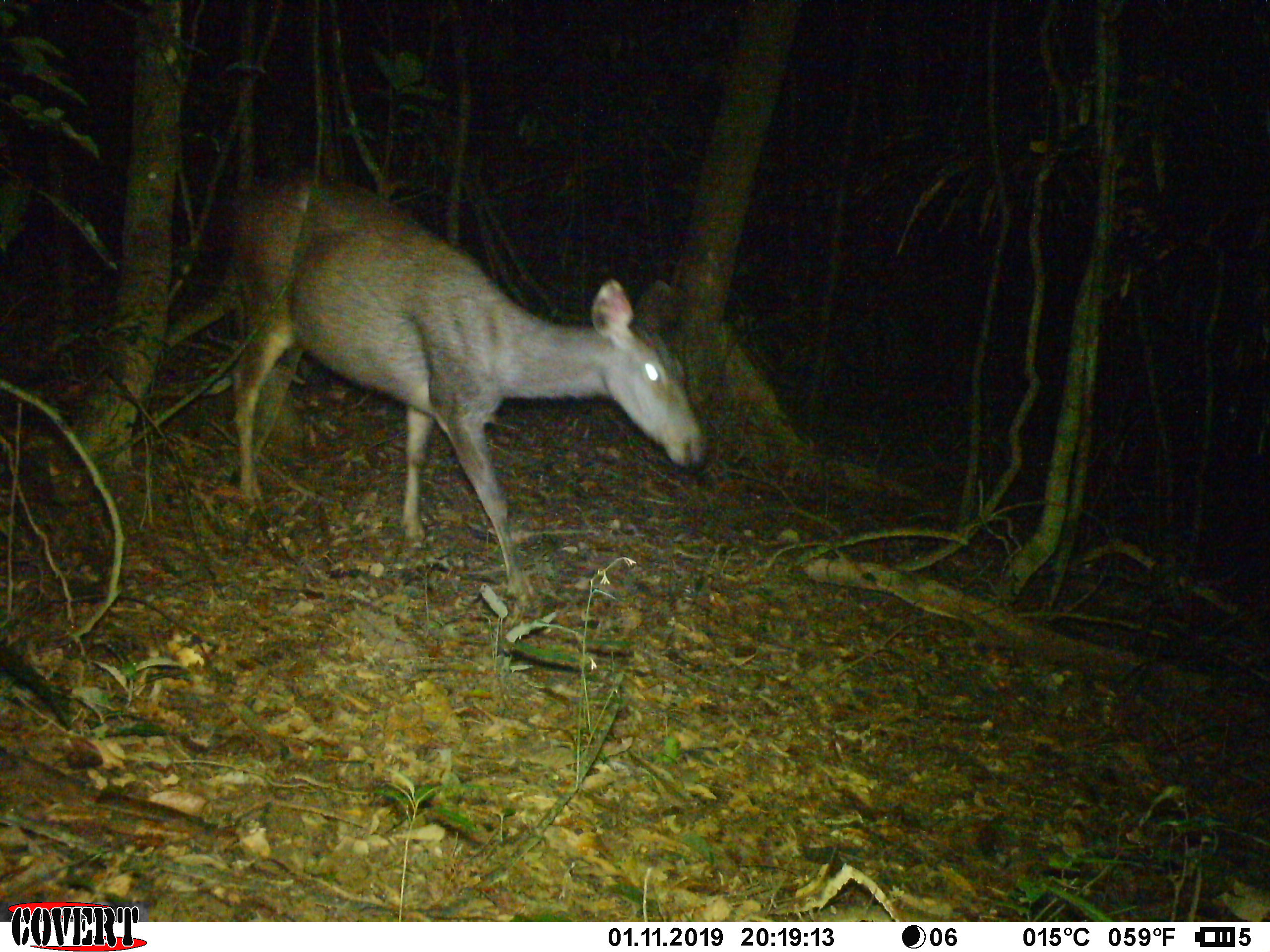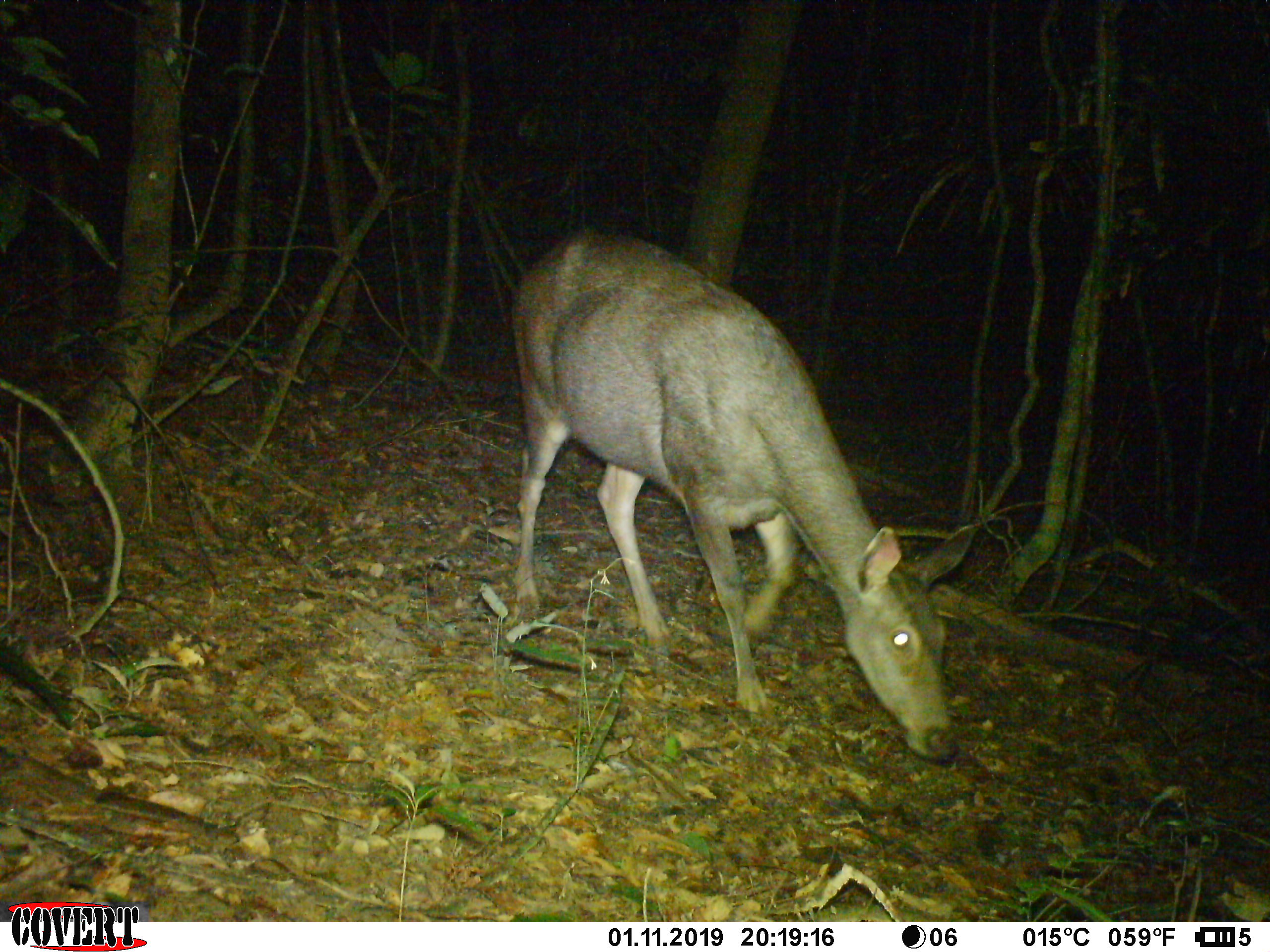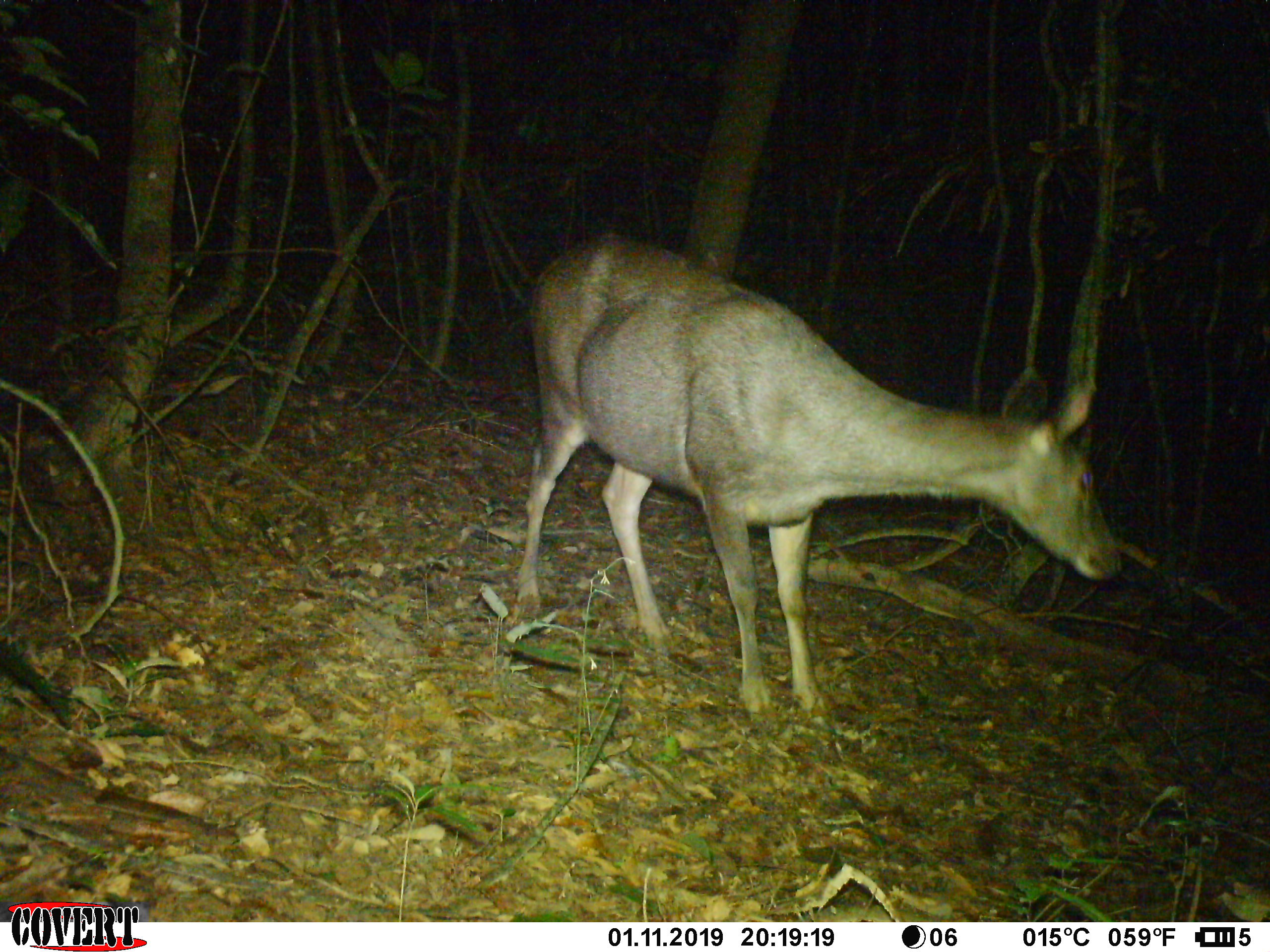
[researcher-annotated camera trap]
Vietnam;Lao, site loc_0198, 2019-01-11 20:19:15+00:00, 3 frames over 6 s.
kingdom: Animalia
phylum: Chordata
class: Mammalia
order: Artiodactyla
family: Cervidae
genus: Rusa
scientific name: Rusa unicolor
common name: sambar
Sambar (Rusa unicolor). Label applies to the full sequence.